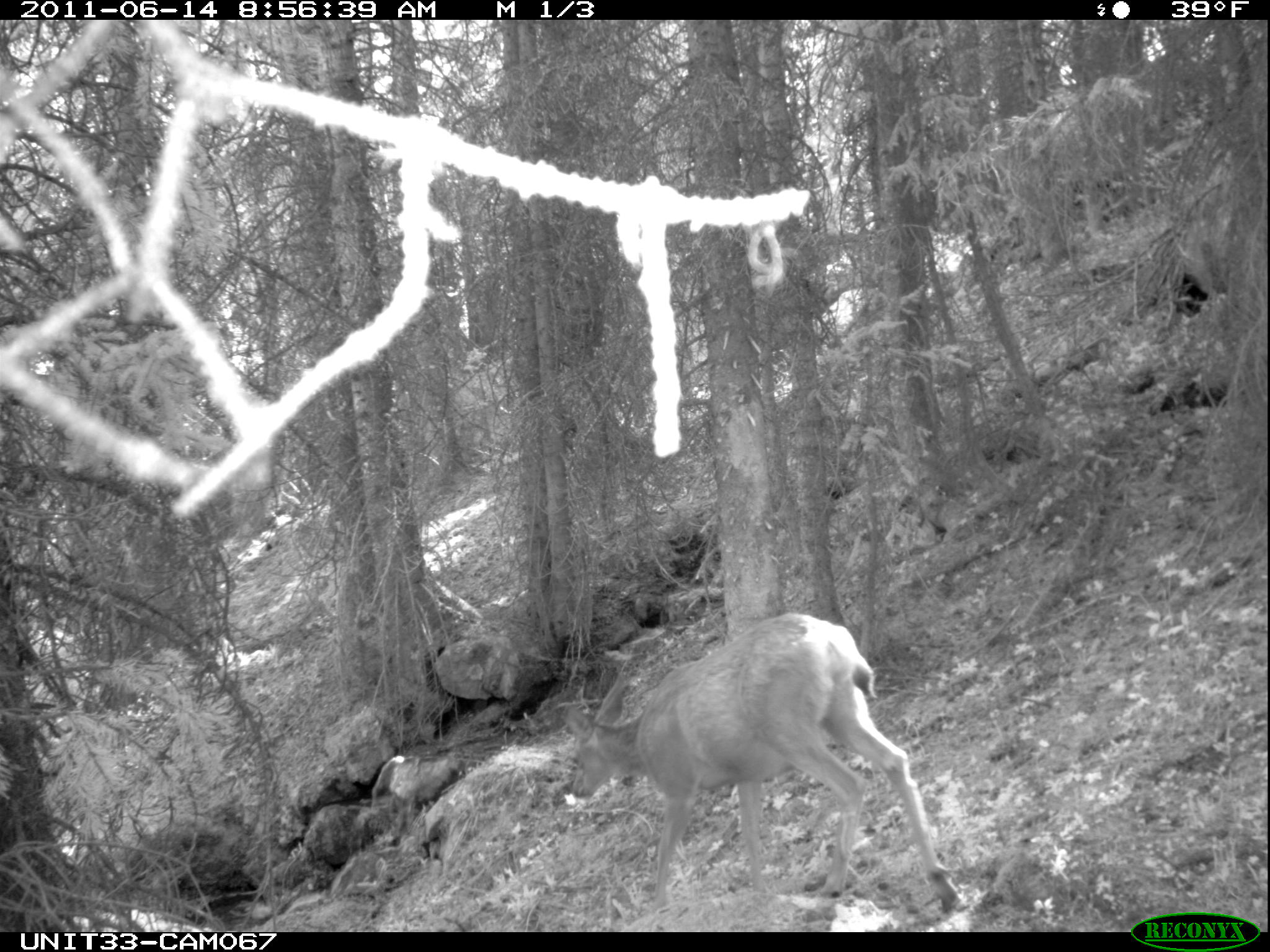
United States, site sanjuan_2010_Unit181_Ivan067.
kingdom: Animalia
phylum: Chordata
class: Mammalia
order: Artiodactyla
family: Cervidae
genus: Odocoileus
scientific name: Odocoileus hemionus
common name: mule deer